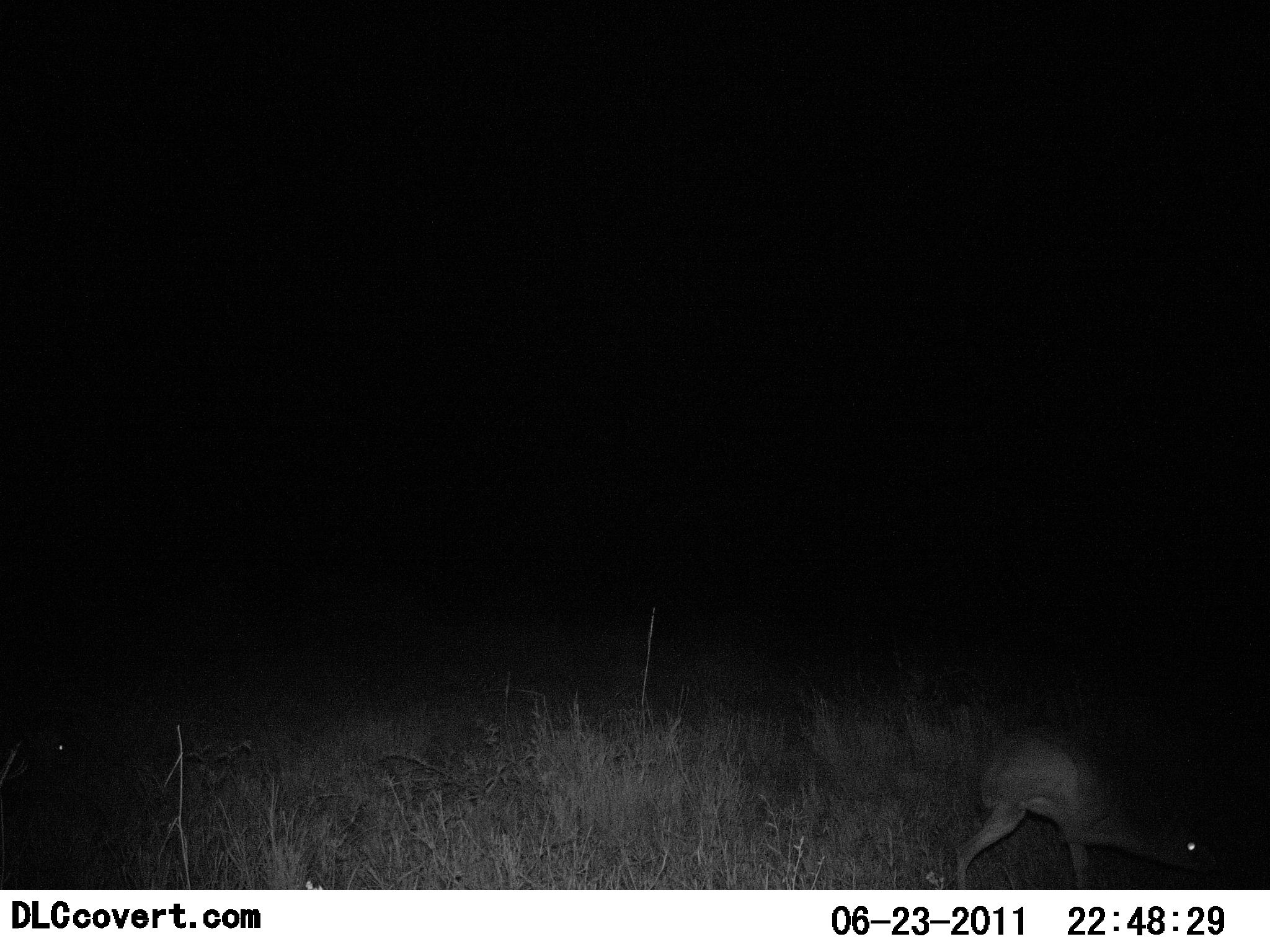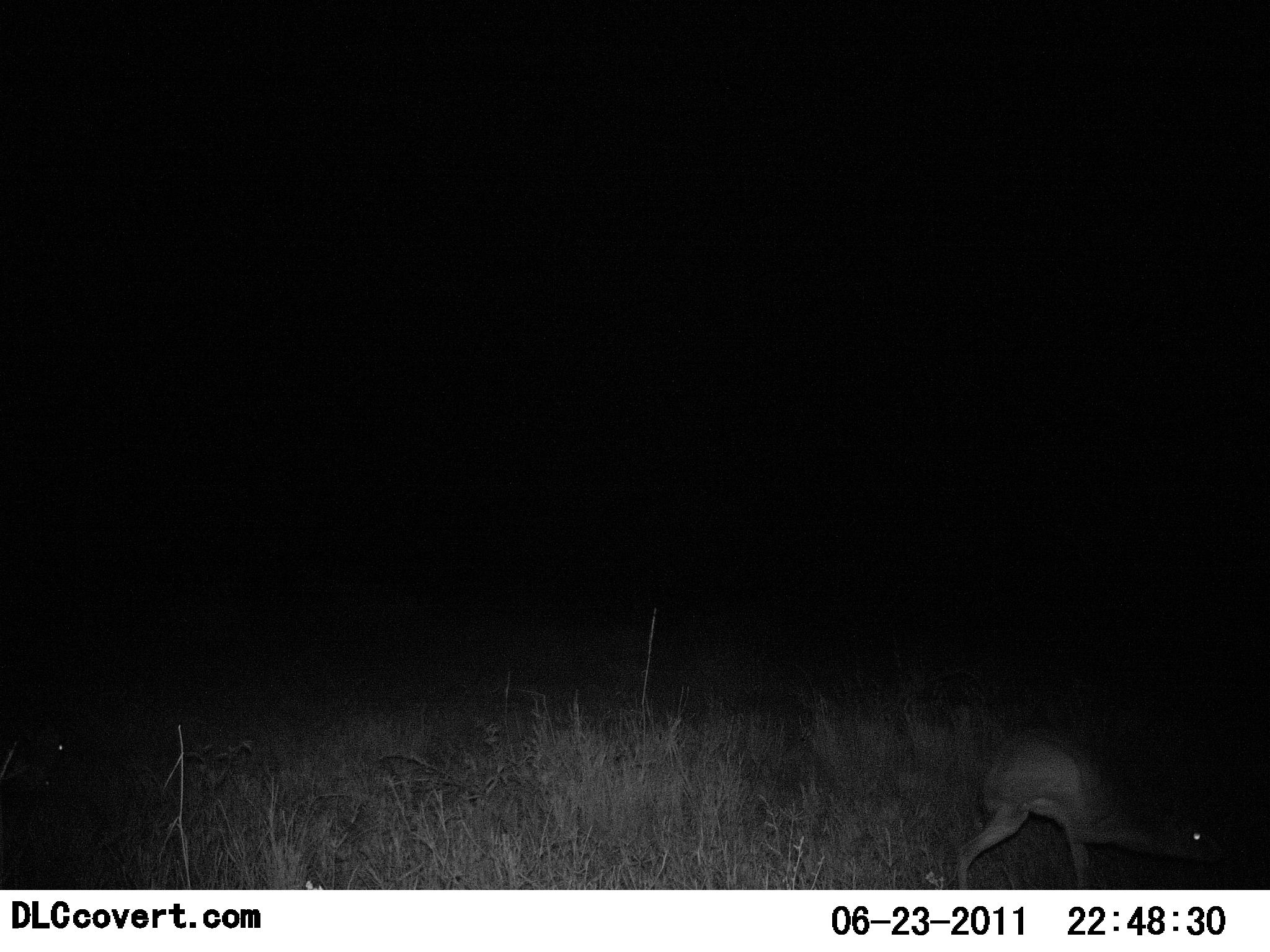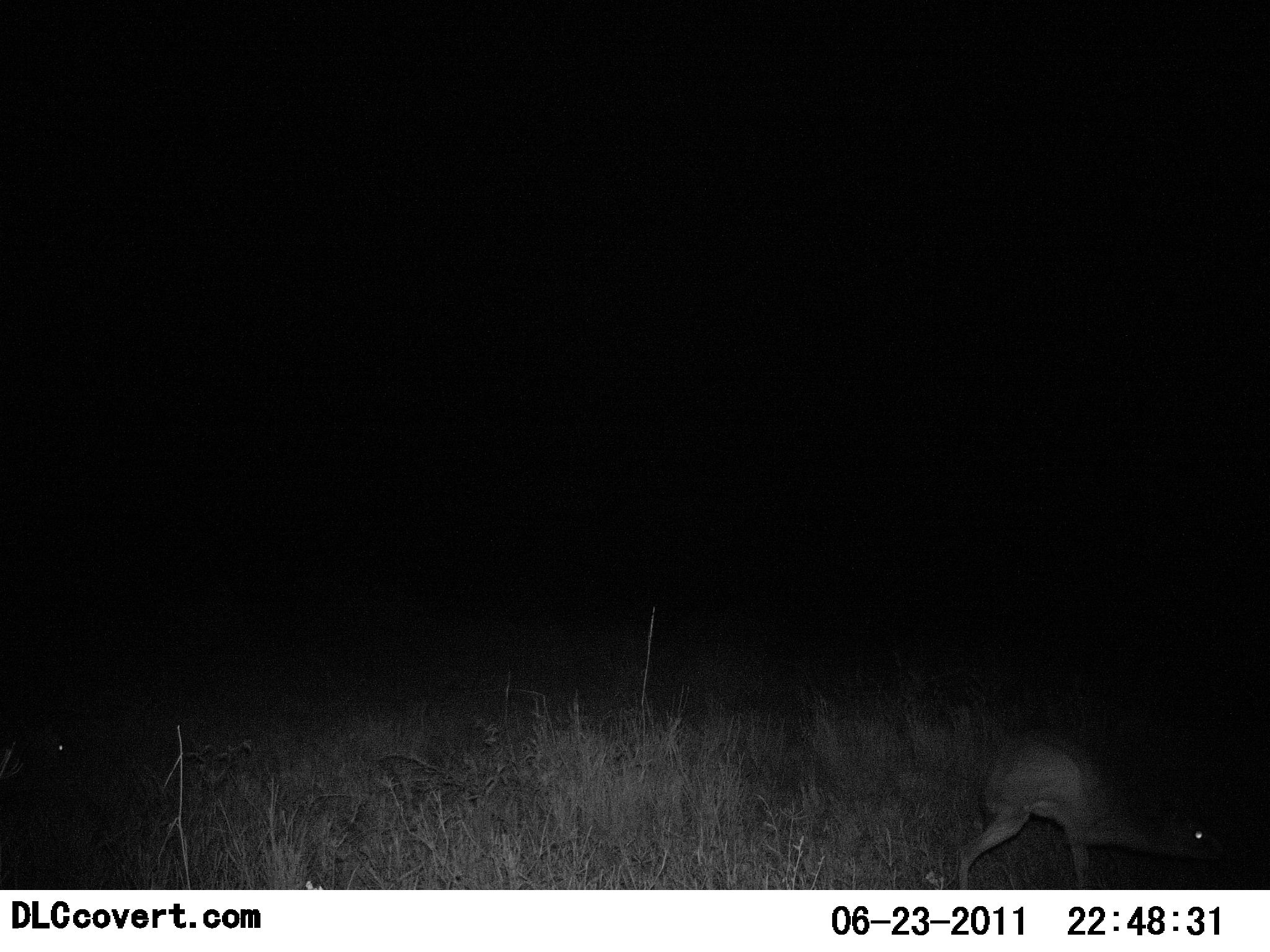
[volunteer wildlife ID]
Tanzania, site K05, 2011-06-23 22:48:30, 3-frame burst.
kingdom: Animalia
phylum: Chordata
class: Mammalia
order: Artiodactyla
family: Bovidae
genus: Madoqua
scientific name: Madoqua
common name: dikdik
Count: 1.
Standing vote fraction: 42%.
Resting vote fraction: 0%.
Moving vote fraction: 33%.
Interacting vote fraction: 0%.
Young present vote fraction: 0%.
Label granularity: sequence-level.